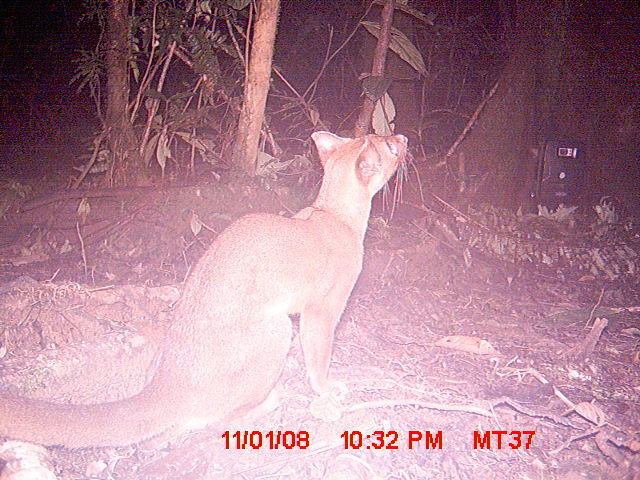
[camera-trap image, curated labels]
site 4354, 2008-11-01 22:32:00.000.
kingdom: Animalia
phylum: Chordata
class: Aves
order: Cuculiformes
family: Cuculidae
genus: Coua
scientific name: Coua serriana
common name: red-breasted coua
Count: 1.